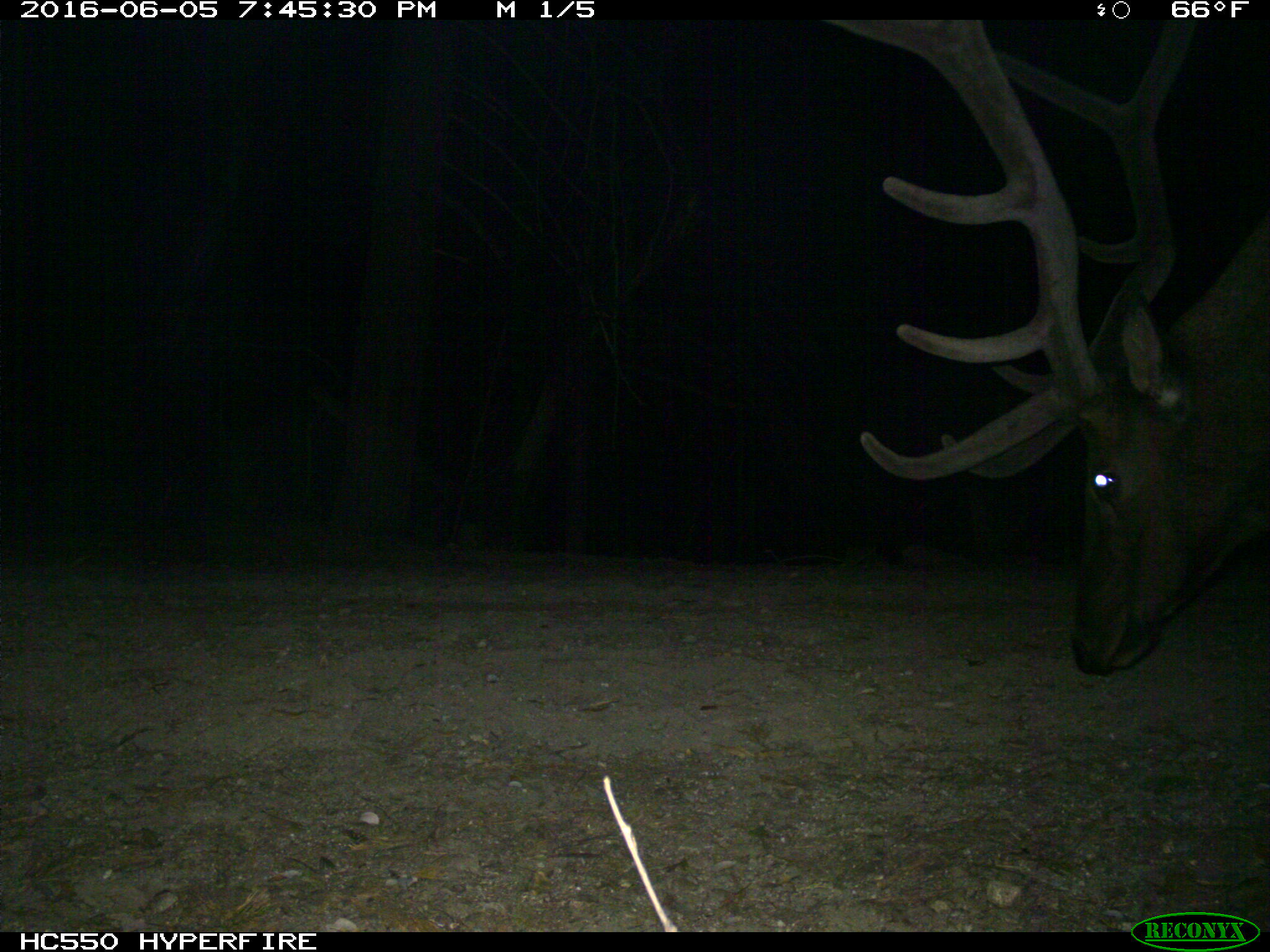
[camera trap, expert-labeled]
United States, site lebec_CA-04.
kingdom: Animalia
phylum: Chordata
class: Mammalia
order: Artiodactyla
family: Cervidae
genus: Cervus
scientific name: Cervus canadensis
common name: elk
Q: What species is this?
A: Cervus canadensis (elk).